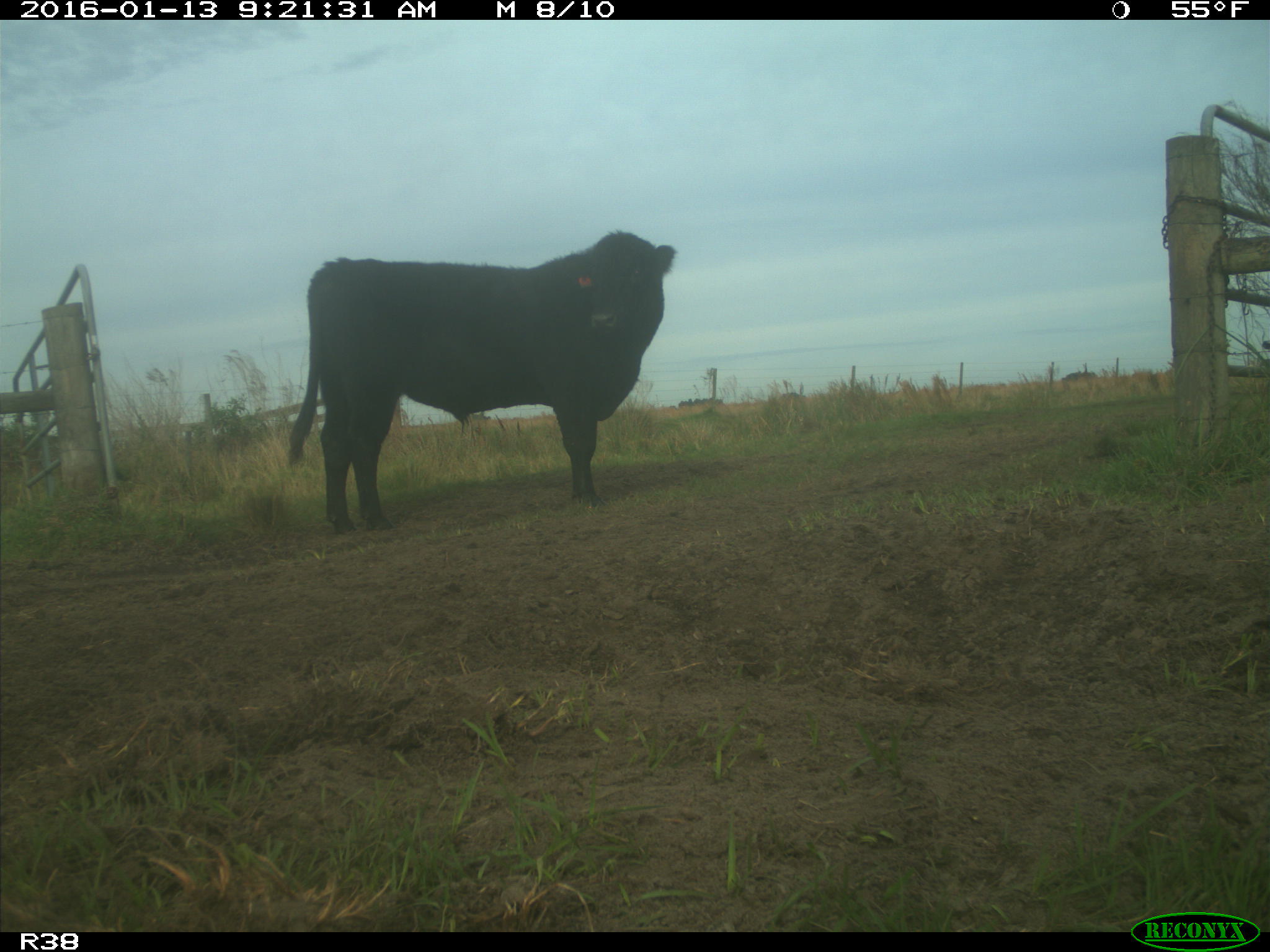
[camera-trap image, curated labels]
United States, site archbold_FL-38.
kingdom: Animalia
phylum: Chordata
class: Mammalia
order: Artiodactyla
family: Bovidae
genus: Bos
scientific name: Bos taurus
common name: domestic cow